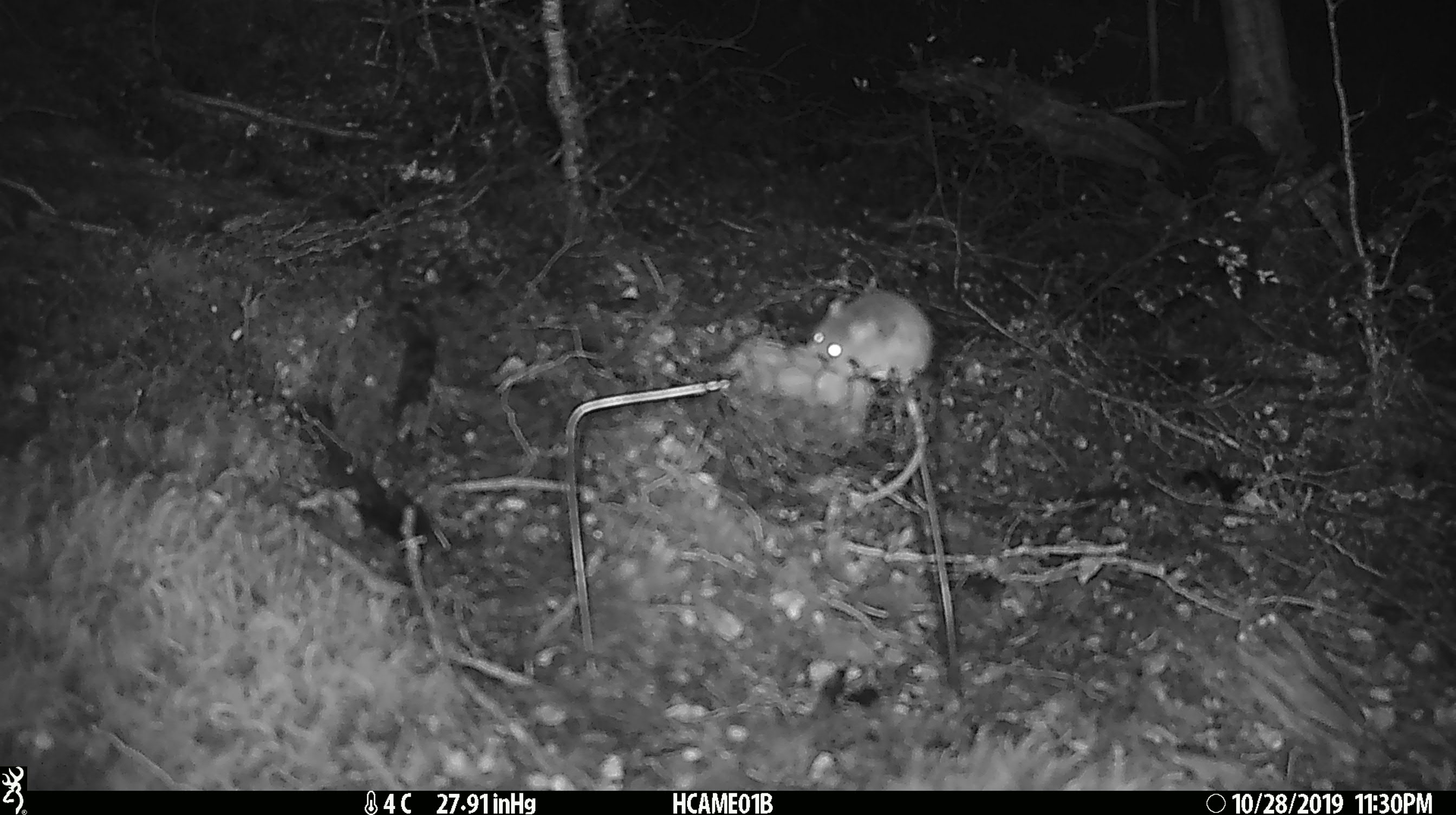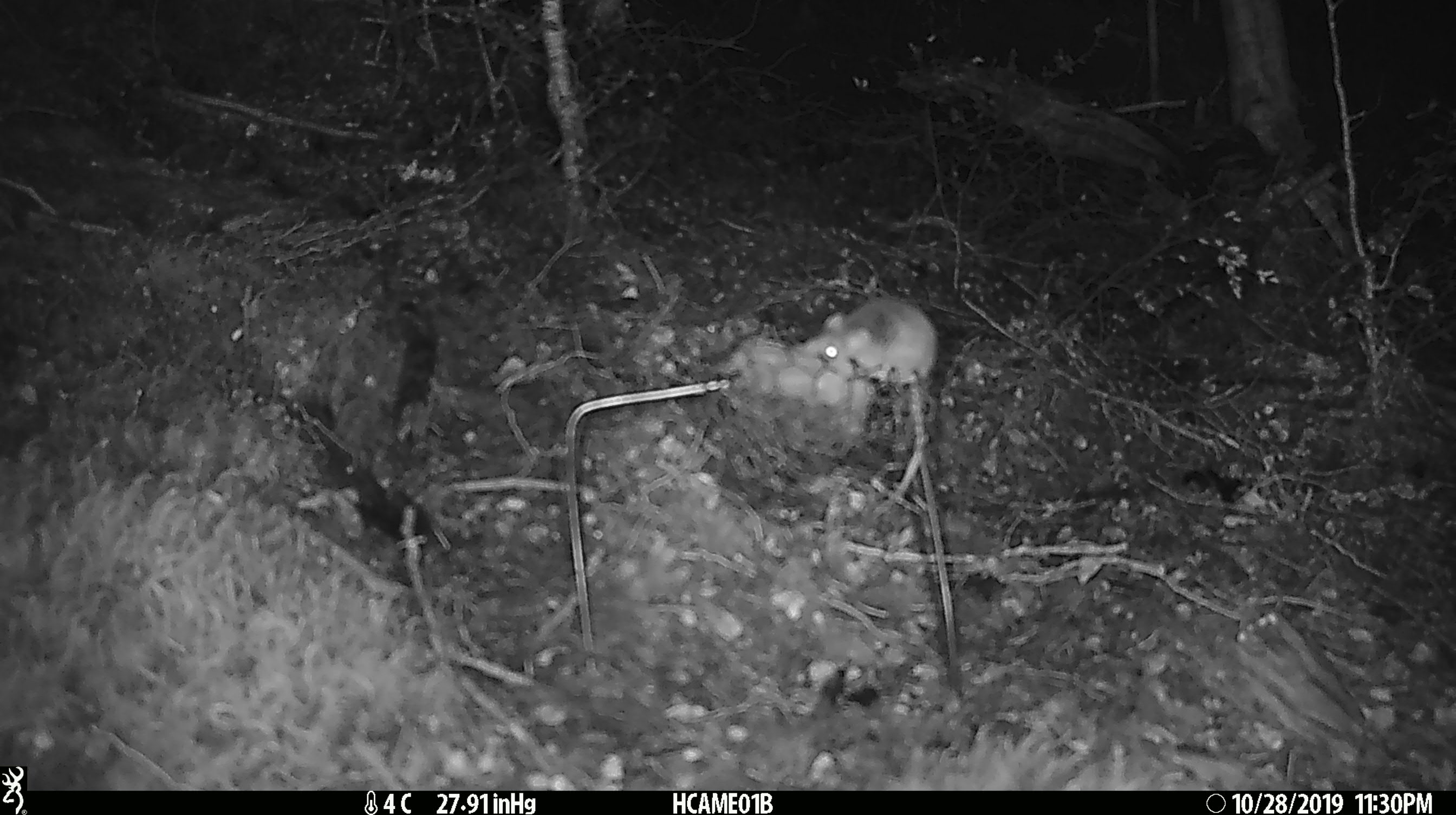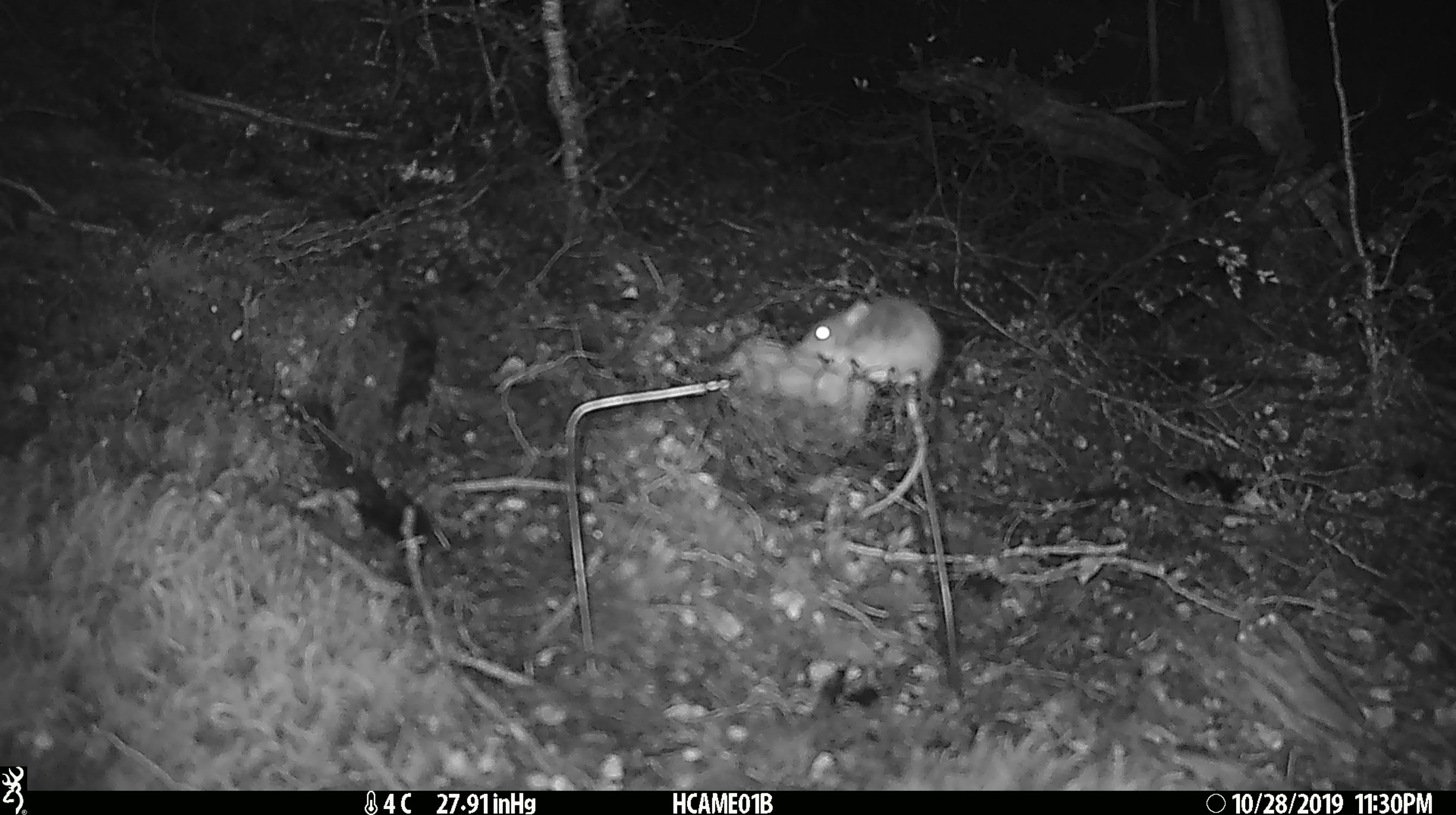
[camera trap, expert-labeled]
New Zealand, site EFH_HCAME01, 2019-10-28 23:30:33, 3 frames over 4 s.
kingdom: Animalia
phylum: Chordata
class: Mammalia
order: Rodentia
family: Muridae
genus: Mus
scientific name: Mus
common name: mouse